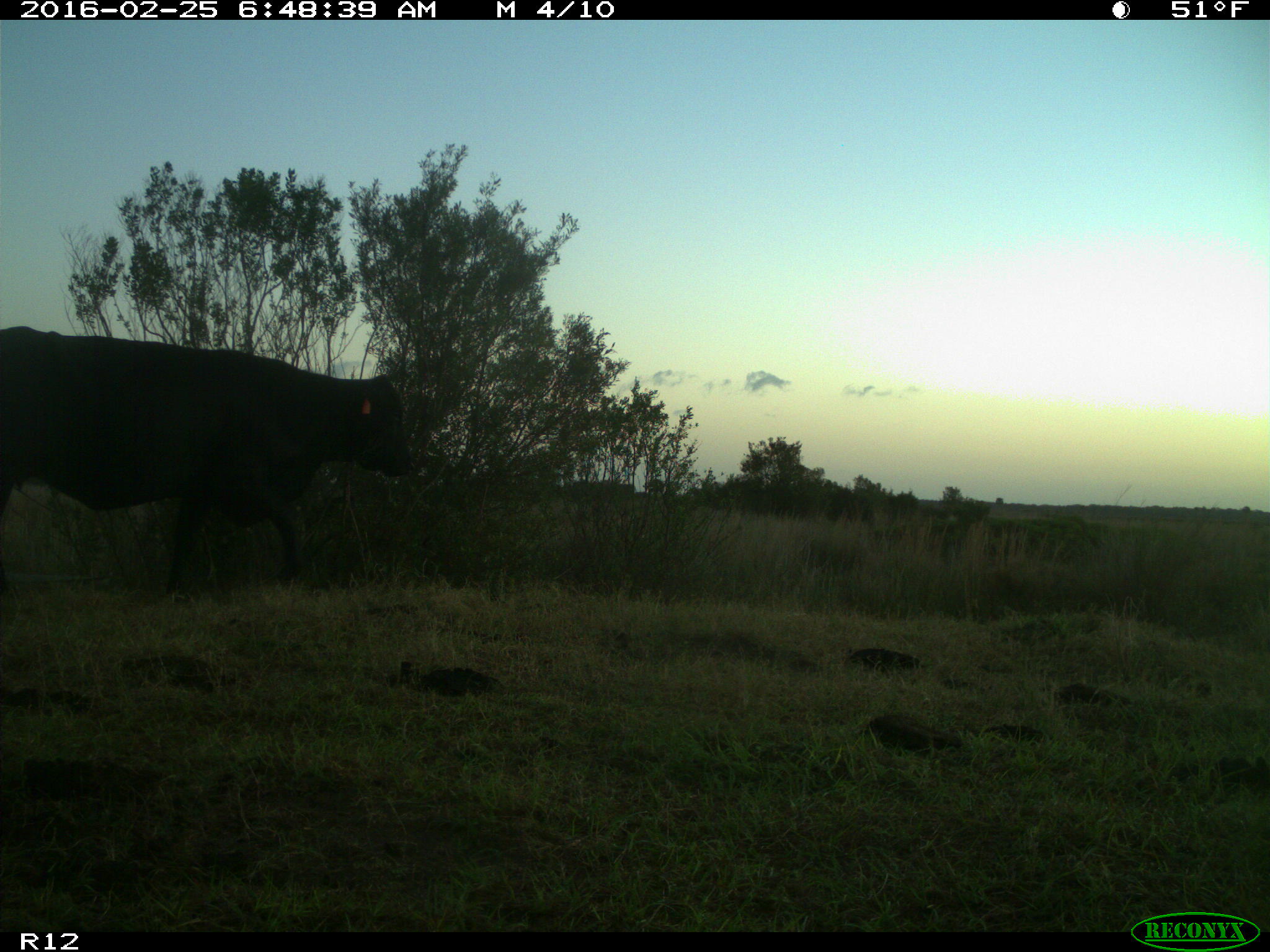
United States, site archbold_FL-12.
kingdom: Animalia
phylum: Chordata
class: Mammalia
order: Artiodactyla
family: Bovidae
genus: Bos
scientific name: Bos taurus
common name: domestic cow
Bos taurus (domestic cow).